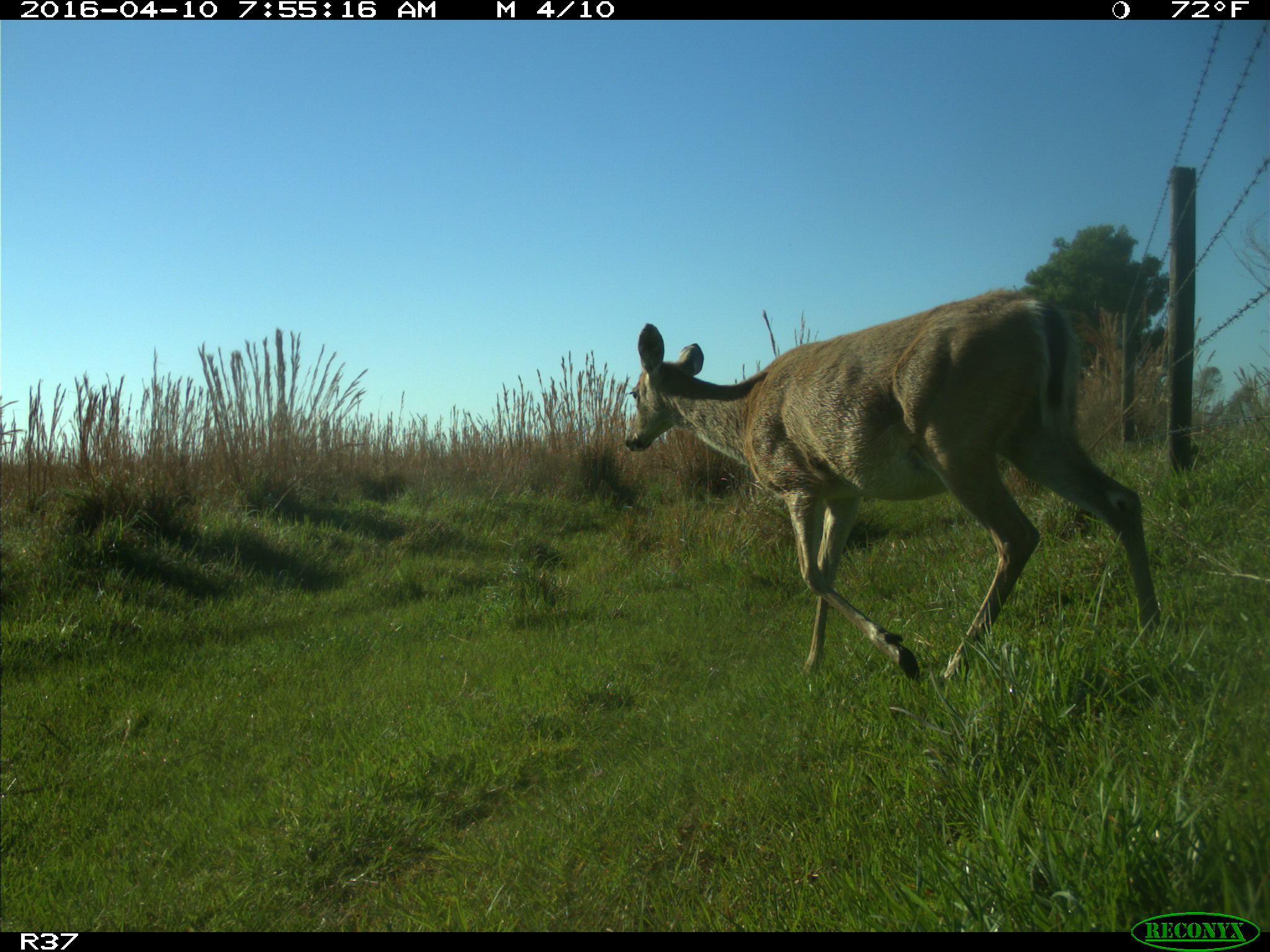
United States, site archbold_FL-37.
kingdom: Animalia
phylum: Chordata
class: Mammalia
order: Artiodactyla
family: Cervidae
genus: Odocoileus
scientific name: Odocoileus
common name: deer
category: unidentified deer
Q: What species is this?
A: Unidentified deer (deer) (Odocoileus).